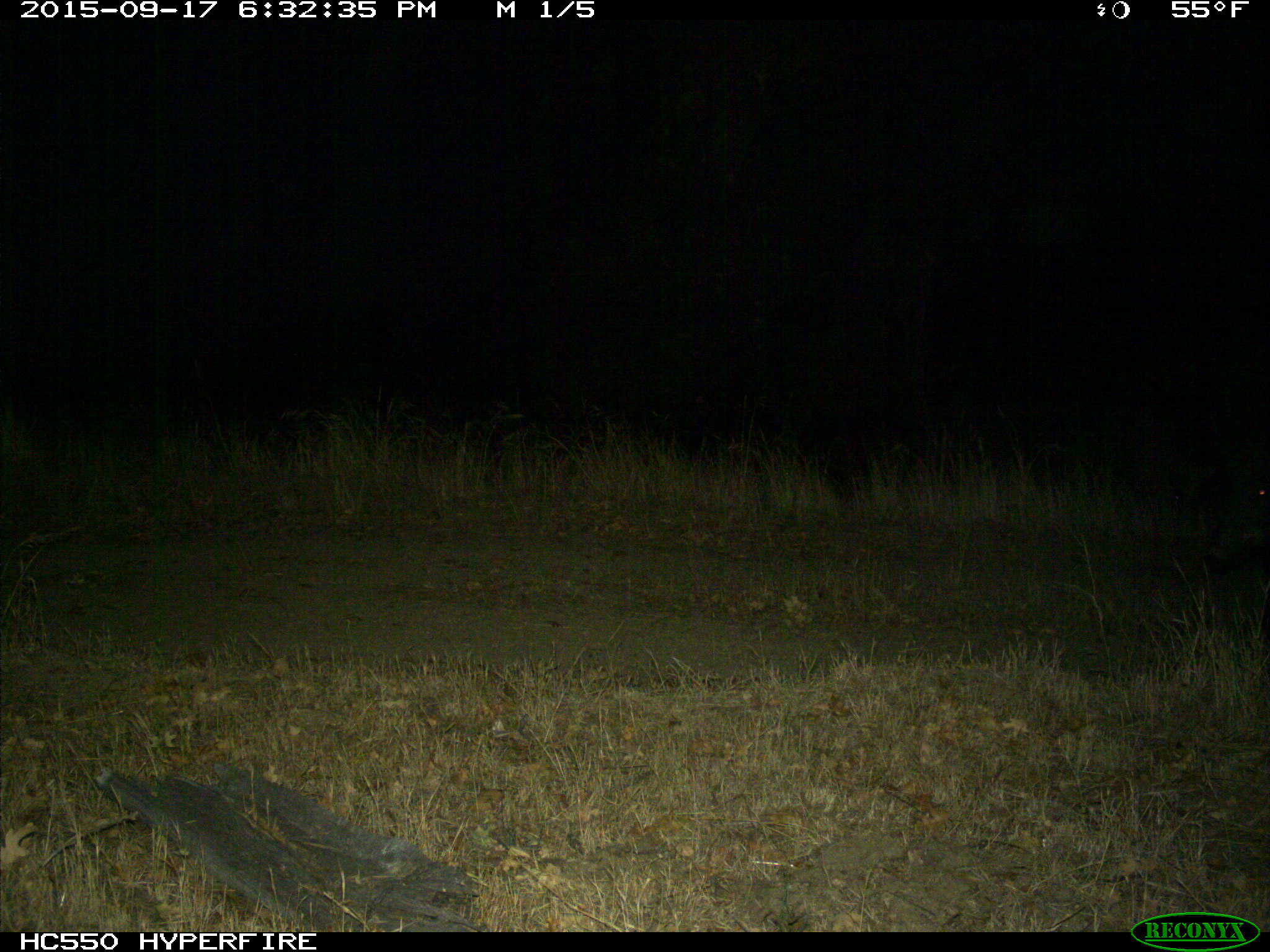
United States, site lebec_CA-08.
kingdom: Animalia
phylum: Chordata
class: Mammalia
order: Artiodactyla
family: Suidae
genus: Sus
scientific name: Sus scrofa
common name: wild boar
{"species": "Sus scrofa (wild boar)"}